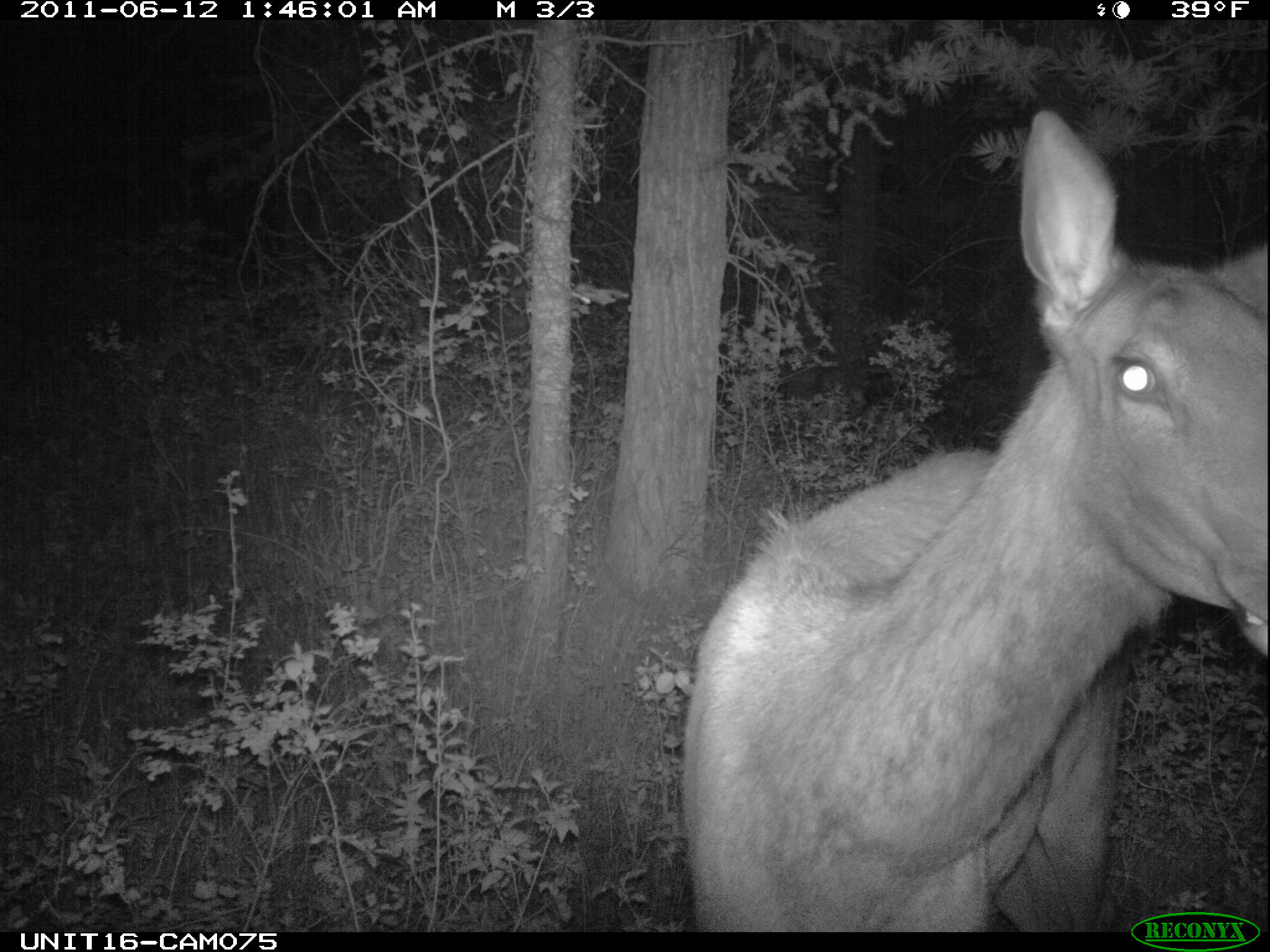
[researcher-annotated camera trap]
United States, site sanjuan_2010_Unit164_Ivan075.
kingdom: Animalia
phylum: Chordata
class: Mammalia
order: Artiodactyla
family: Cervidae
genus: Cervus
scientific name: Cervus elaphus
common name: red deer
Cervus elaphus (red deer).